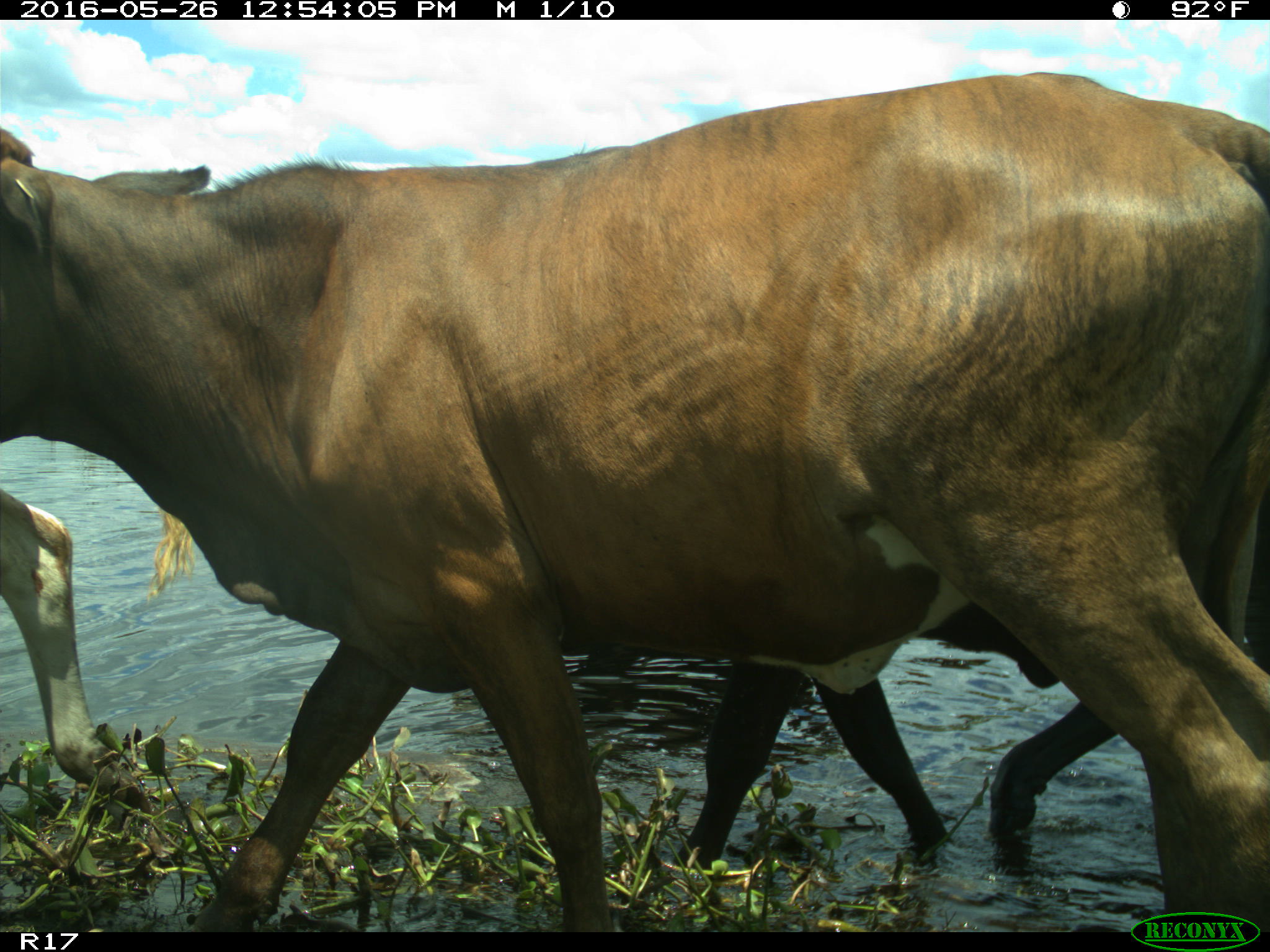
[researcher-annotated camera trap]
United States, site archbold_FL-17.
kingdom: Animalia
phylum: Chordata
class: Mammalia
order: Artiodactyla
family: Bovidae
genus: Bos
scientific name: Bos taurus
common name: domestic cow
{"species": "Bos taurus (domestic cow)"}